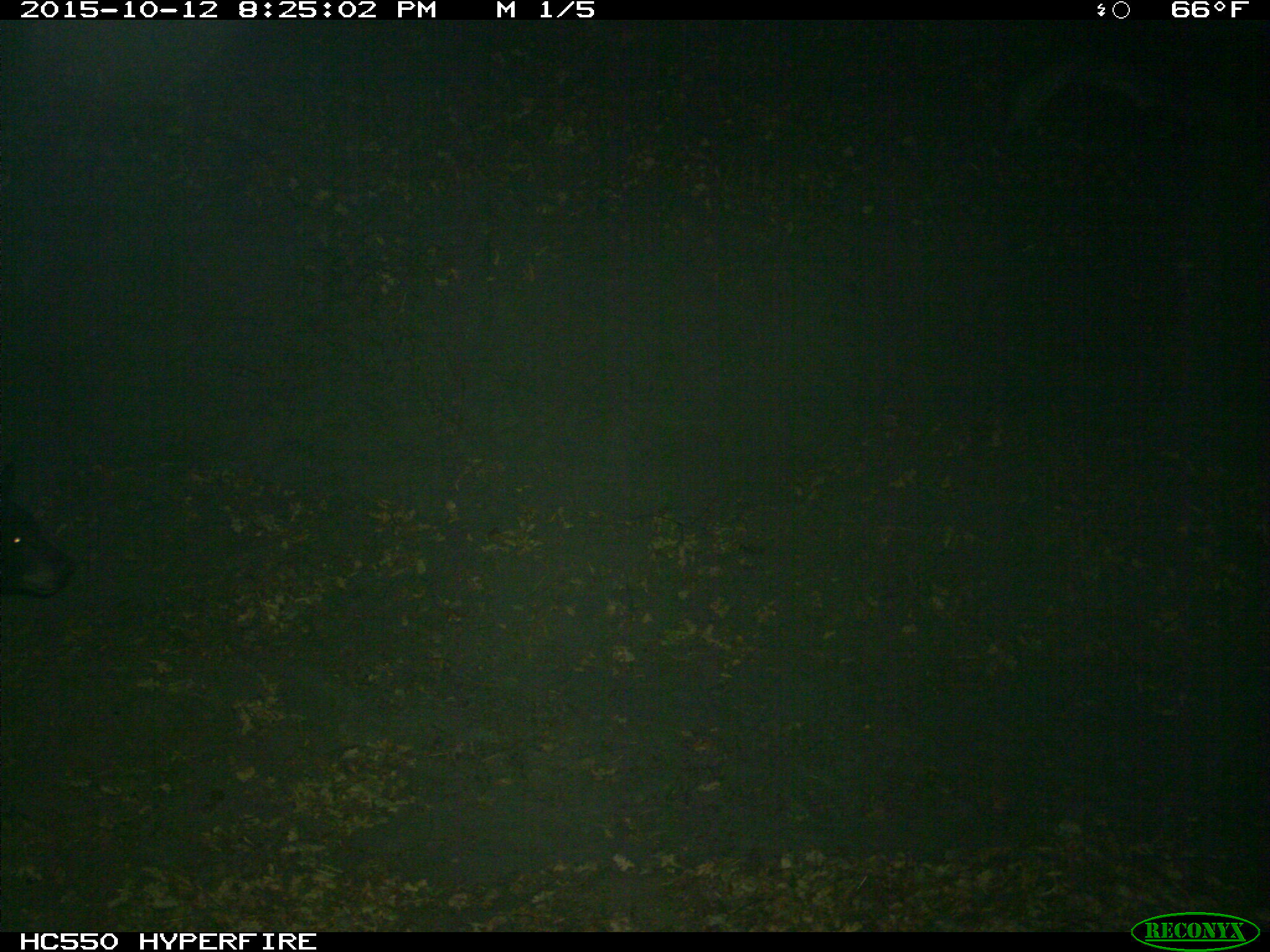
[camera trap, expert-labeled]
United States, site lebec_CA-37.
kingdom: Animalia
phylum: Chordata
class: Mammalia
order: Carnivora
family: Ursidae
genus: Ursus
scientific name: Ursus americanus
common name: american black bear